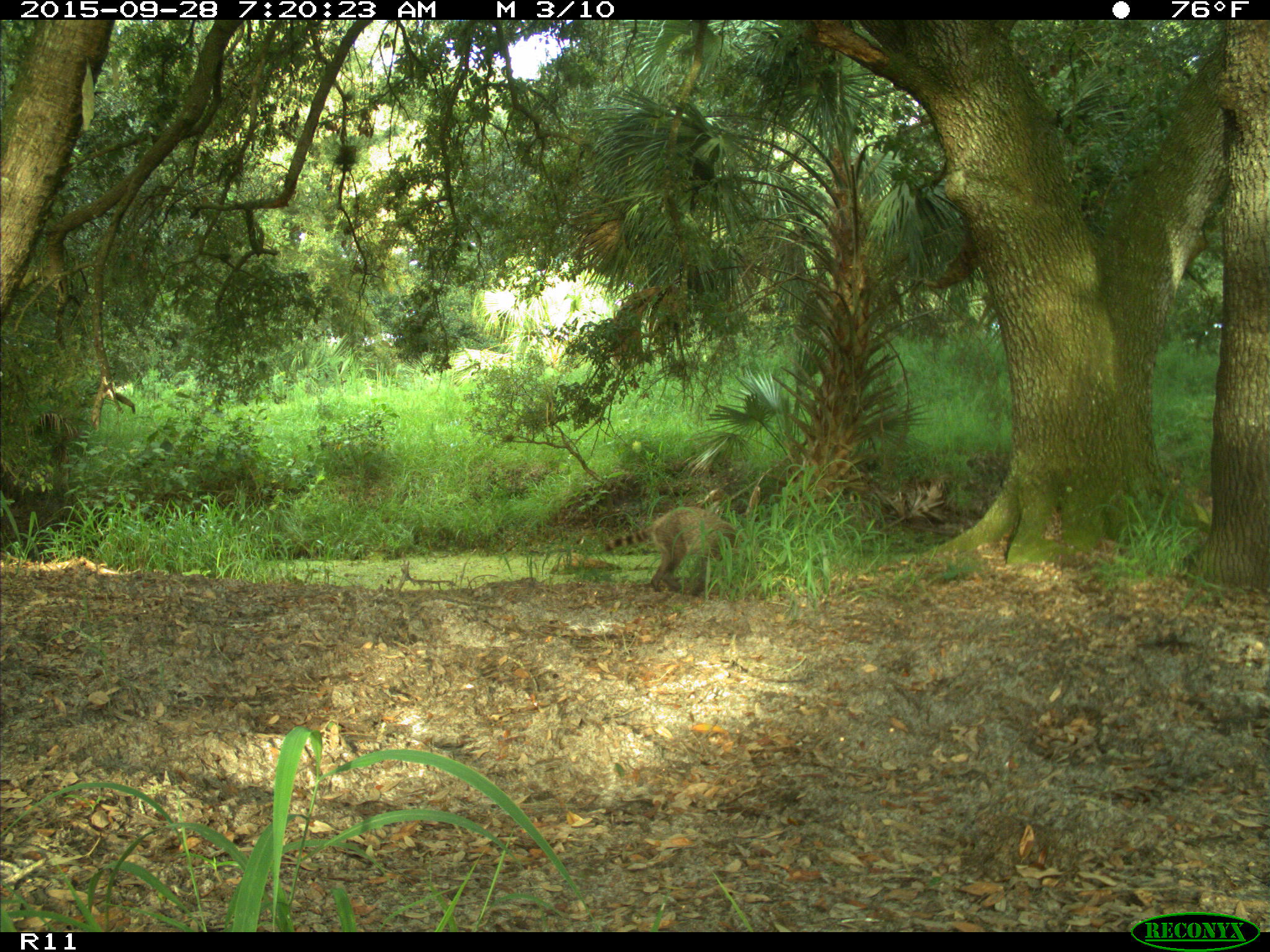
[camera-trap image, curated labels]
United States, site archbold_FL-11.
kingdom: Animalia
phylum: Chordata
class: Mammalia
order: Carnivora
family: Procyonidae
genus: Procyon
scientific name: Procyon lotor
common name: common raccoon